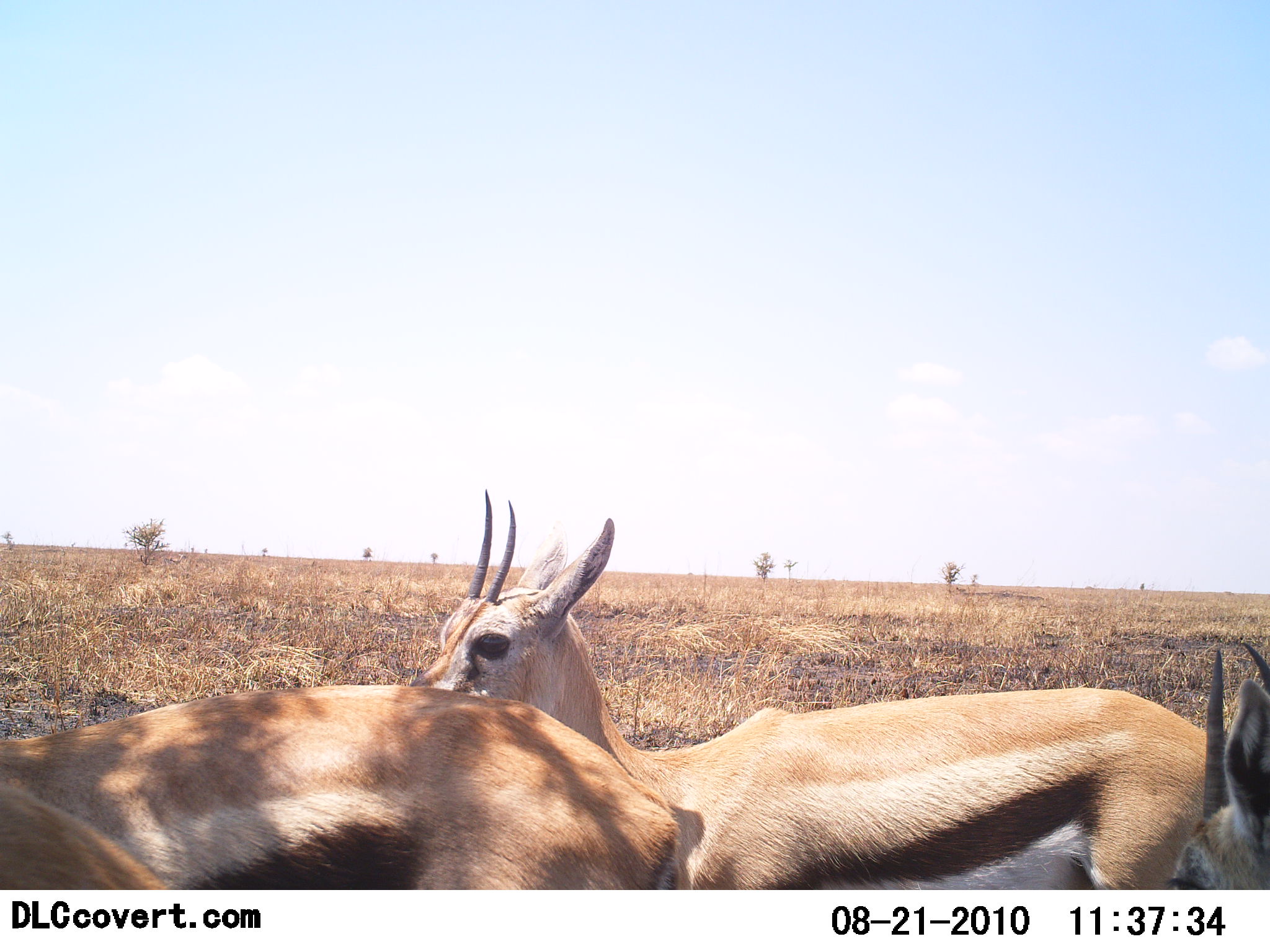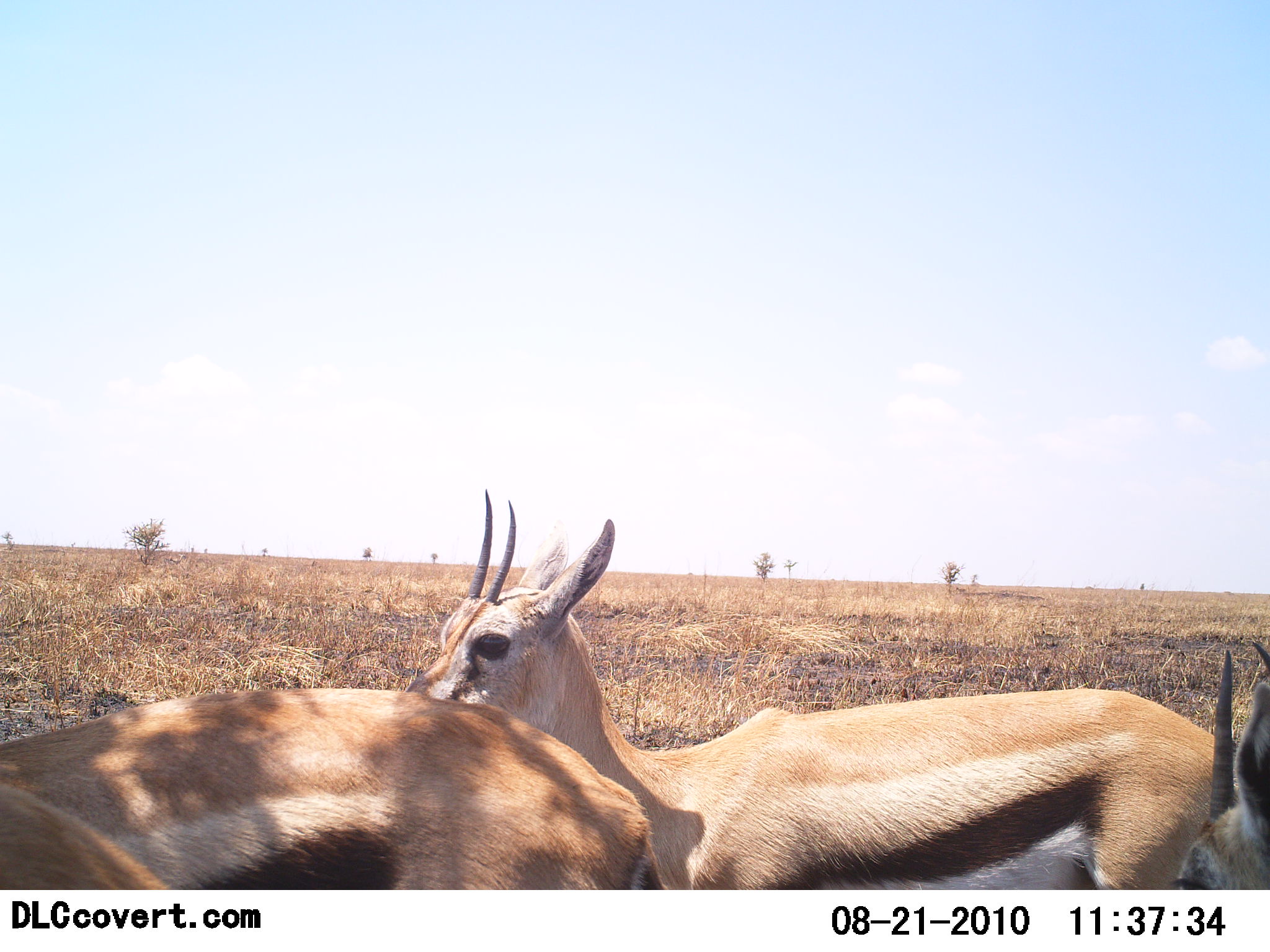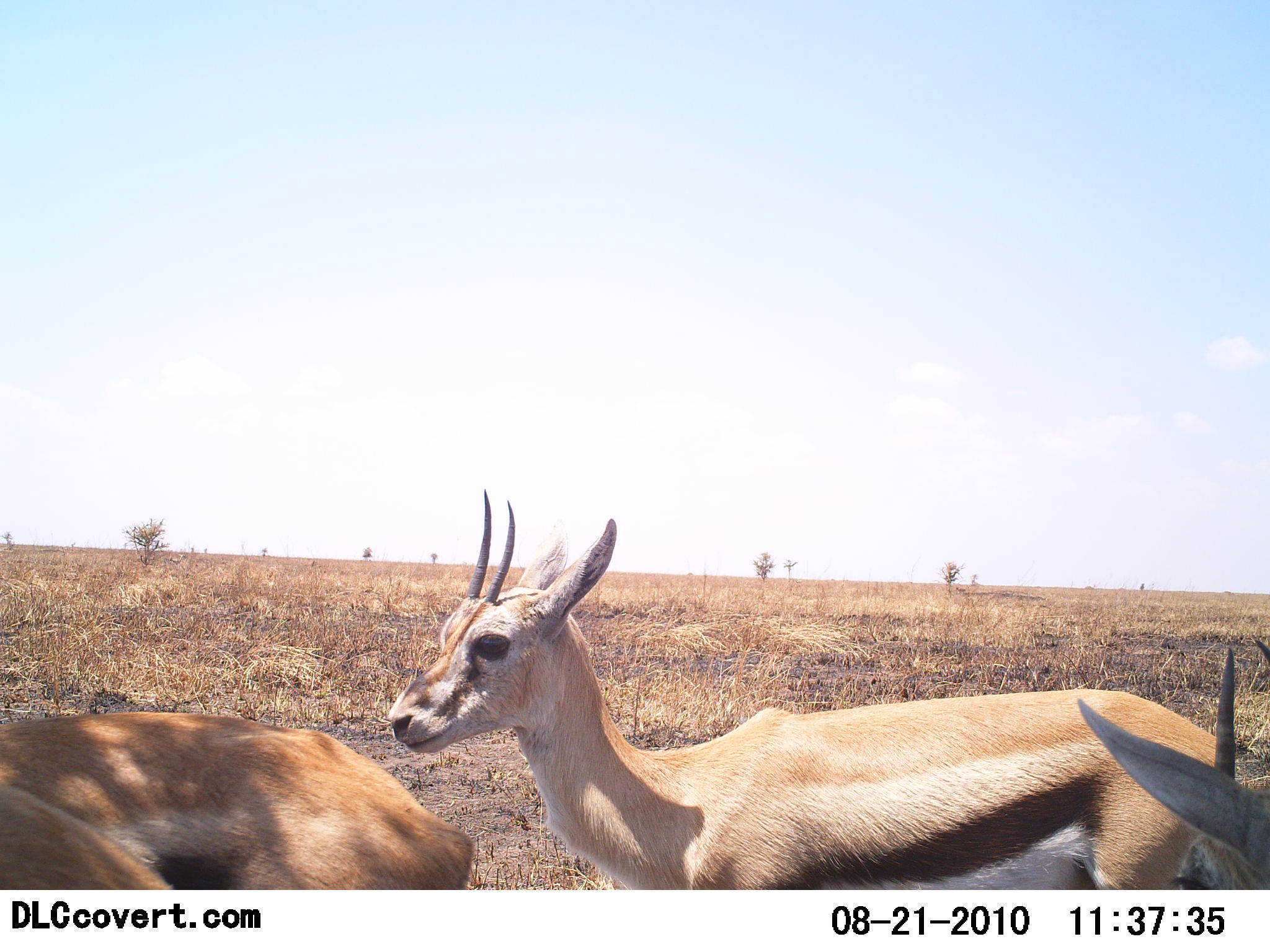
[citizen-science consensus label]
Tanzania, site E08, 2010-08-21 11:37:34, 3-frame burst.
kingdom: Animalia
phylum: Chordata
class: Mammalia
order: Artiodactyla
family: Bovidae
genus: Eudorcas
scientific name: Eudorcas thomsonii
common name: thomson's gazelle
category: gazellethomsons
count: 4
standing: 95%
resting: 5%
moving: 26%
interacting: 0%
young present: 11%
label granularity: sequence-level